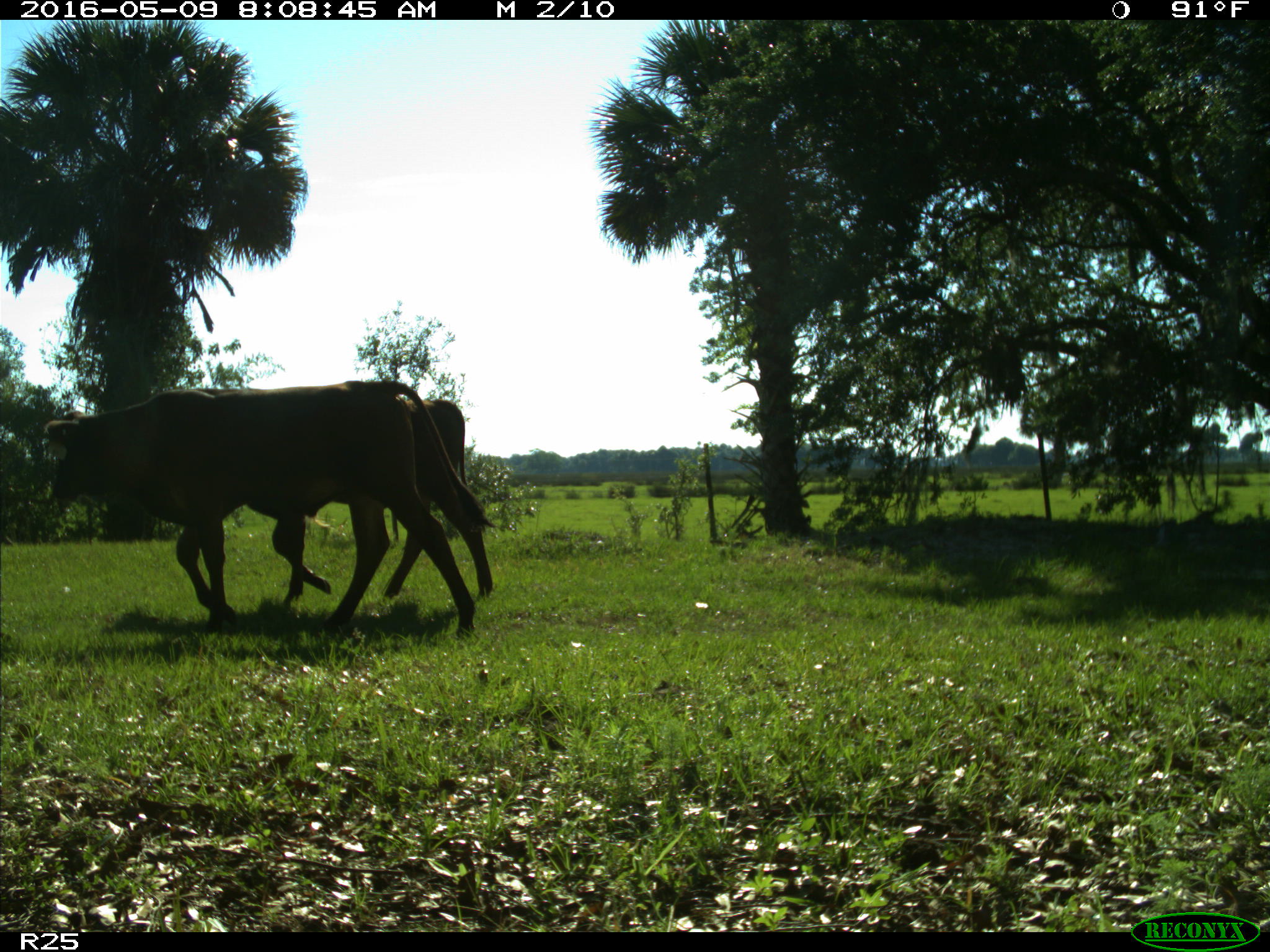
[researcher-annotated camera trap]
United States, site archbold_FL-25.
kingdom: Animalia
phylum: Chordata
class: Mammalia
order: Artiodactyla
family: Bovidae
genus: Bos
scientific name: Bos taurus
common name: domestic cow